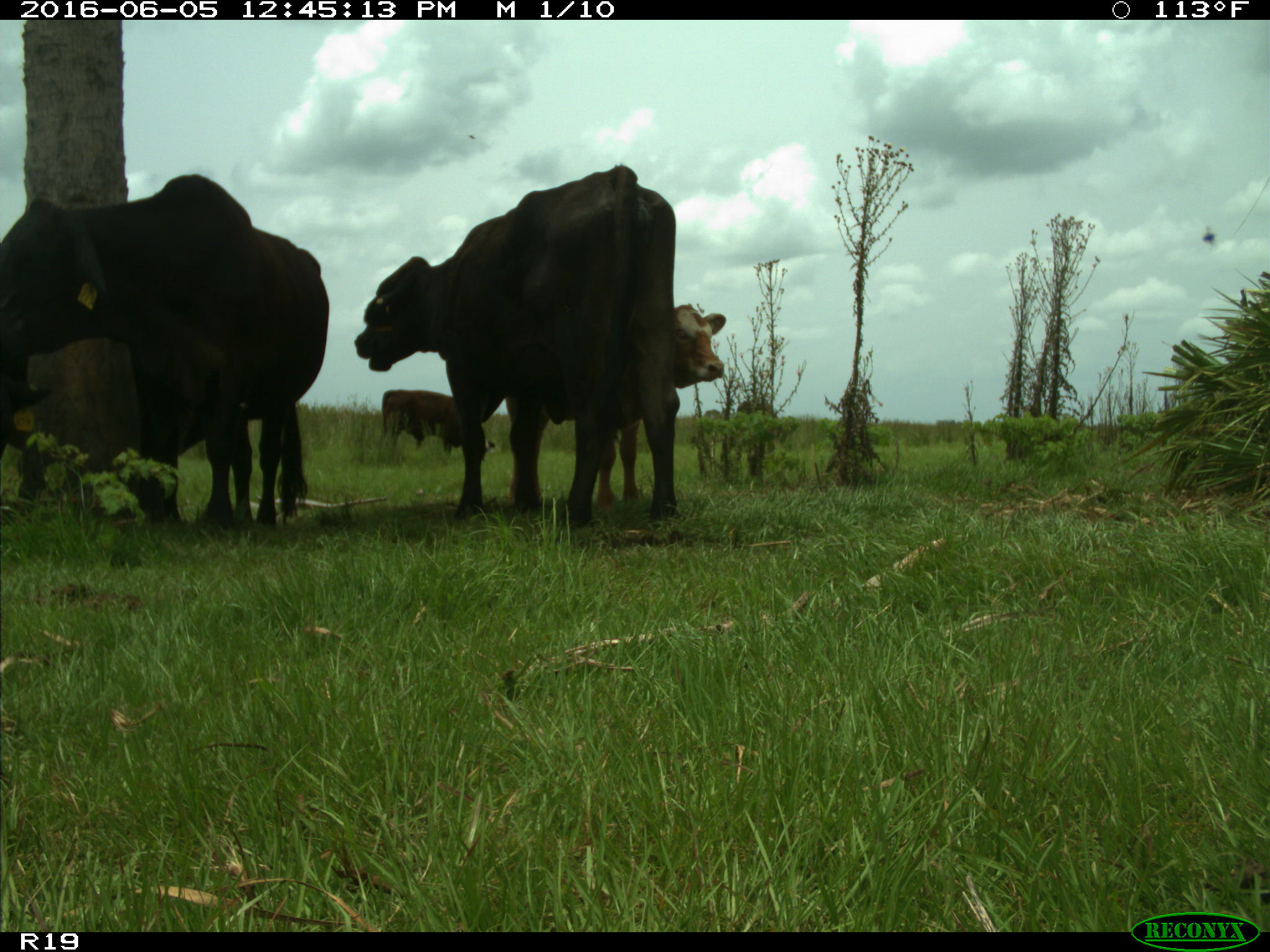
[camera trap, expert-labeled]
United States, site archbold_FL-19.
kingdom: Animalia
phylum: Chordata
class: Mammalia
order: Artiodactyla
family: Bovidae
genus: Bos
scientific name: Bos taurus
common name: domestic cow